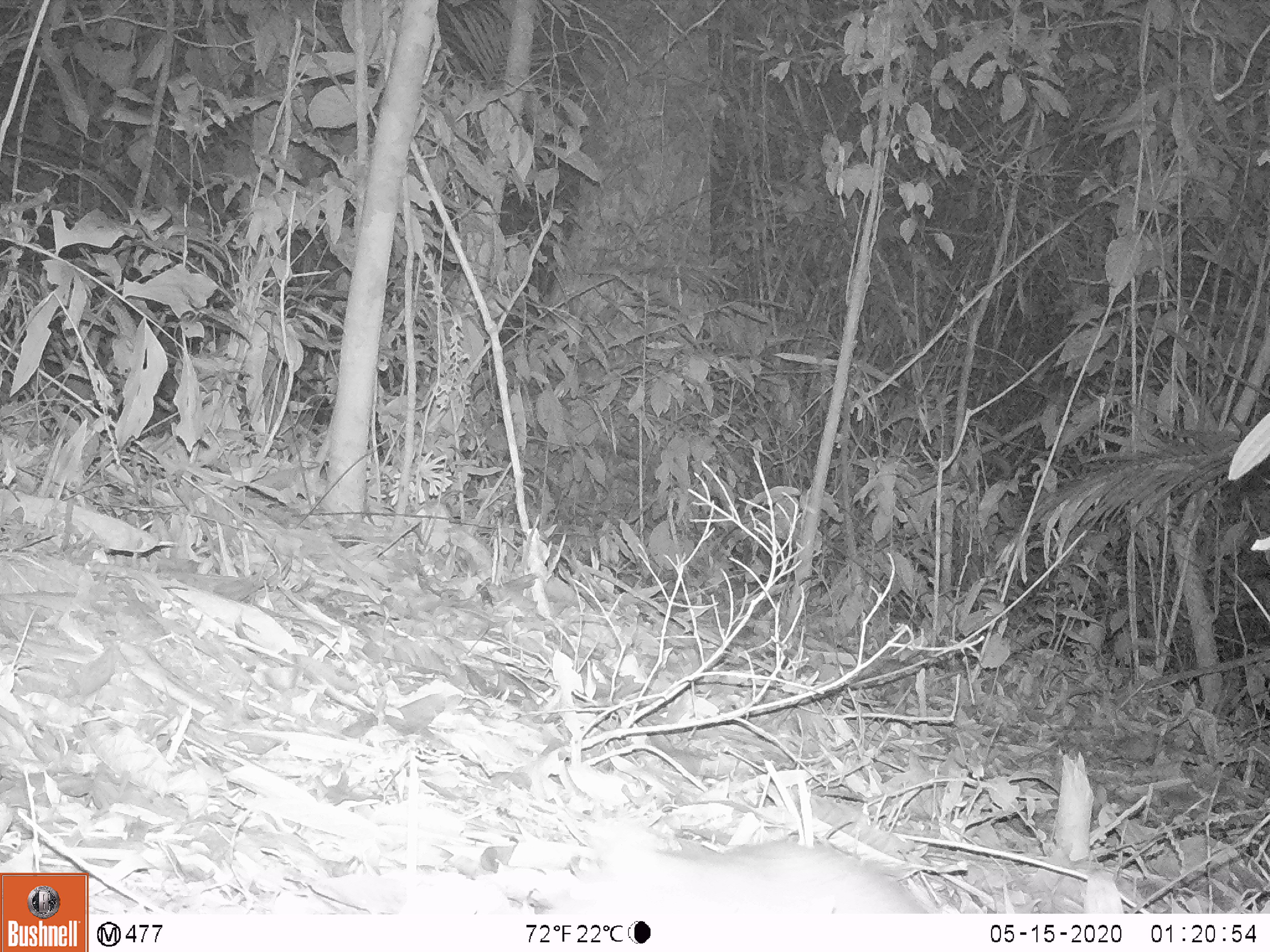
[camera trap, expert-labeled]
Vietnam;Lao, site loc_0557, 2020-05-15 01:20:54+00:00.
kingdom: Animalia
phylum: Chordata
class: Mammalia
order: Rodentia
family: Muridae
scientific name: Muridae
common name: old-world mice and rats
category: unidentified murid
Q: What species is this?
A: Unidentified murid (old-world mice and rats) (Muridae).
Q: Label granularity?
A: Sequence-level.